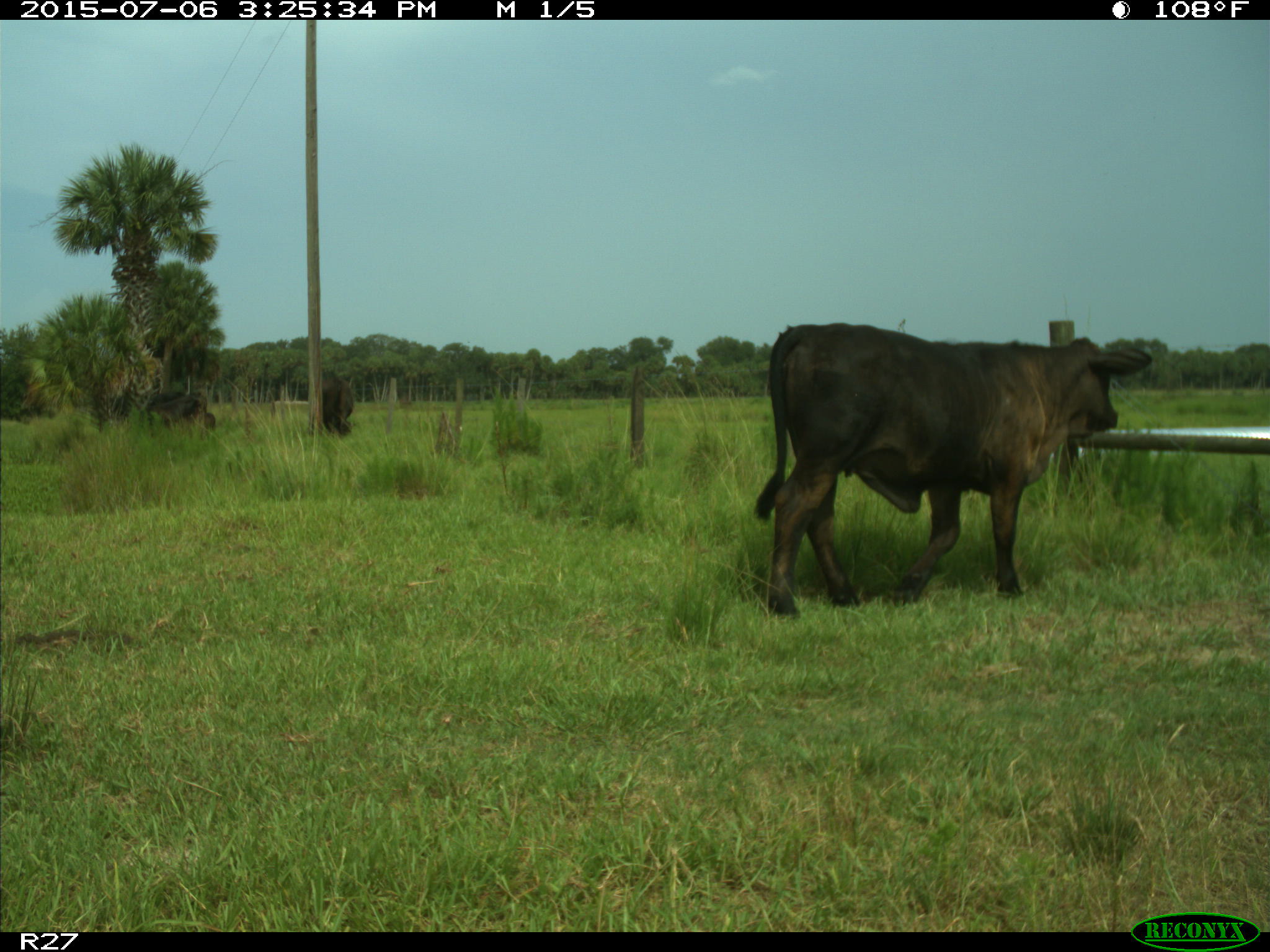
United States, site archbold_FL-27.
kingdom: Animalia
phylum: Chordata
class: Mammalia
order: Artiodactyla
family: Bovidae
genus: Bos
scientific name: Bos taurus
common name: domestic cow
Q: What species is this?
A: Bos taurus (domestic cow).